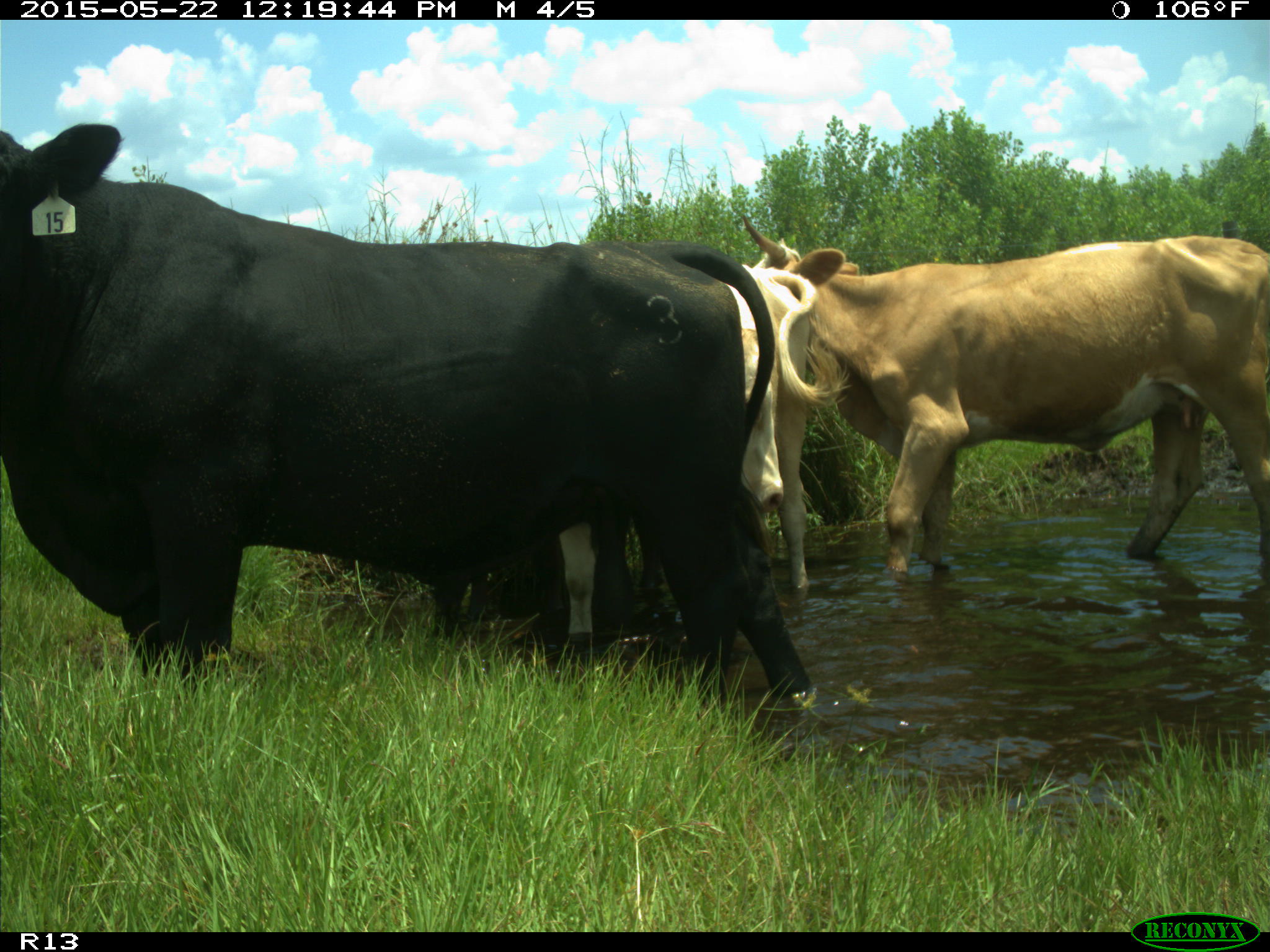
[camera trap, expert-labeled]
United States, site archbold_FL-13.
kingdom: Animalia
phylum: Chordata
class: Mammalia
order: Artiodactyla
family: Bovidae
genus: Bos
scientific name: Bos taurus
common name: domestic cow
Bos taurus (domestic cow).